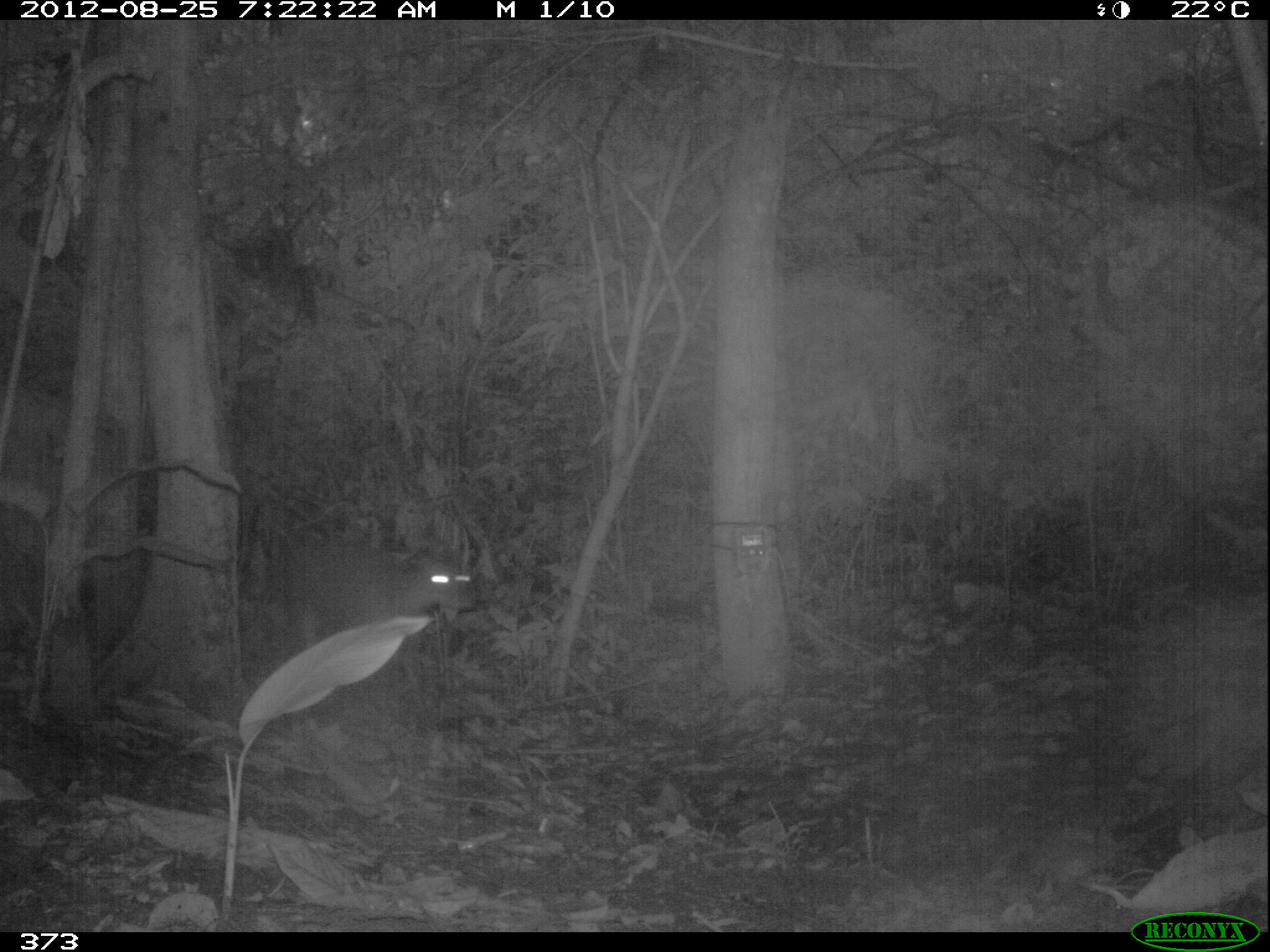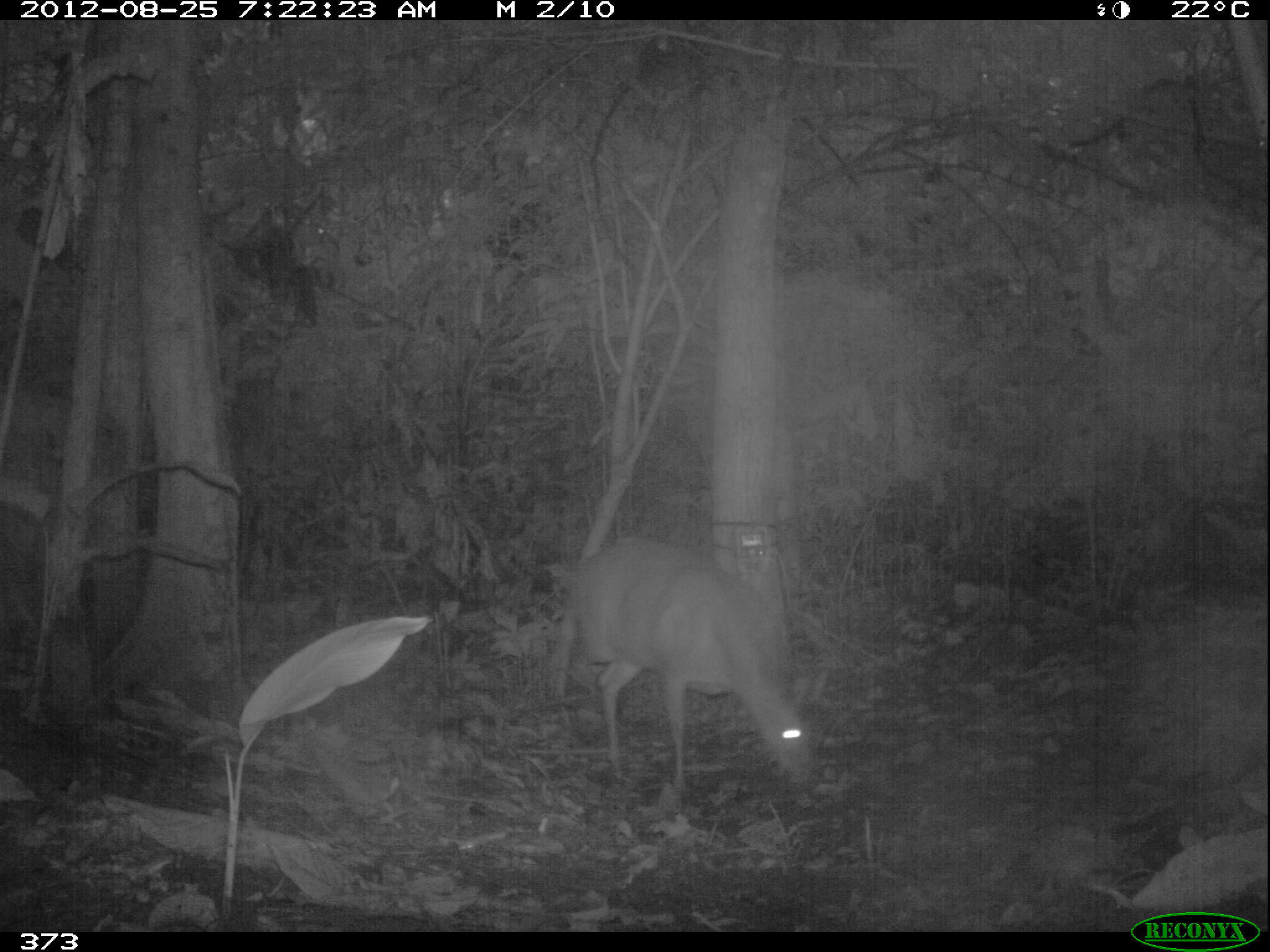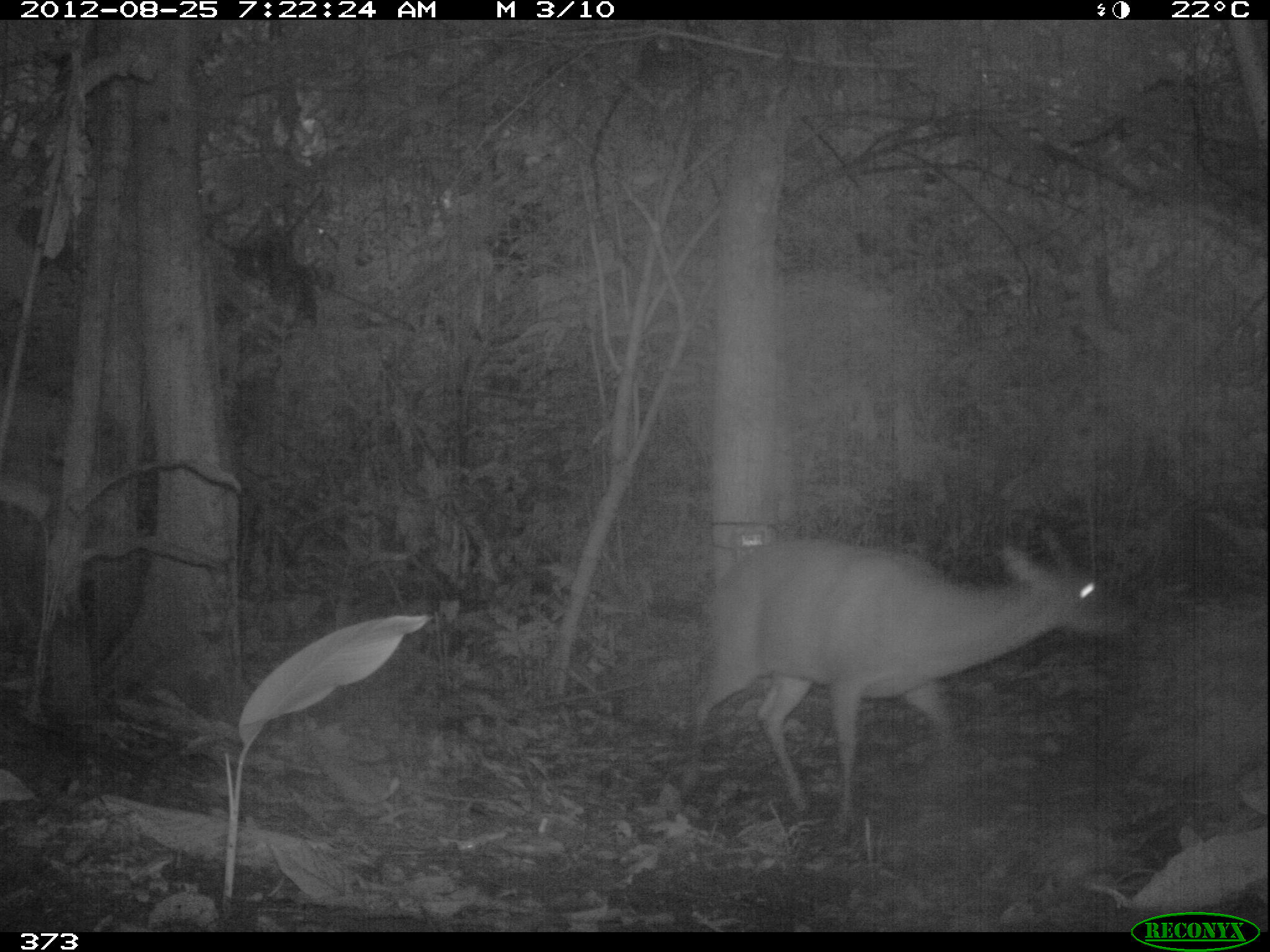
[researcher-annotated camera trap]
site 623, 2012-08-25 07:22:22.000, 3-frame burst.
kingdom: Animalia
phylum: Chordata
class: Mammalia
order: Artiodactyla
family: Cervidae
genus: Mazama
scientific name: Mazama americana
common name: red brocket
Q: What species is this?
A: Mazama americana (red brocket).